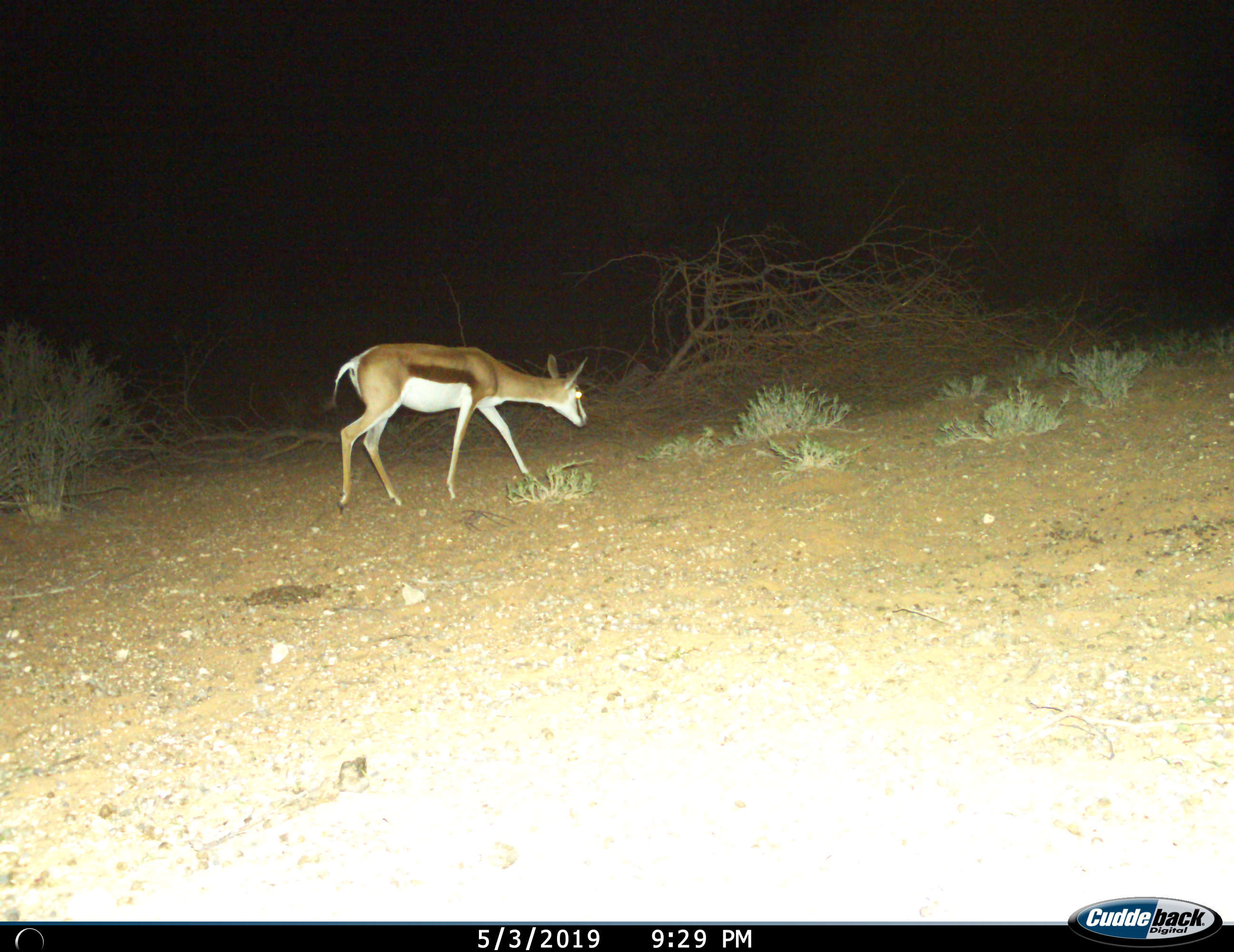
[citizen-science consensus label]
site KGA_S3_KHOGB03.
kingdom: Animalia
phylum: Chordata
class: Mammalia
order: Artiodactyla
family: Bovidae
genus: Antidorcas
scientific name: Antidorcas marsupialis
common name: springbok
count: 1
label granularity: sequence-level